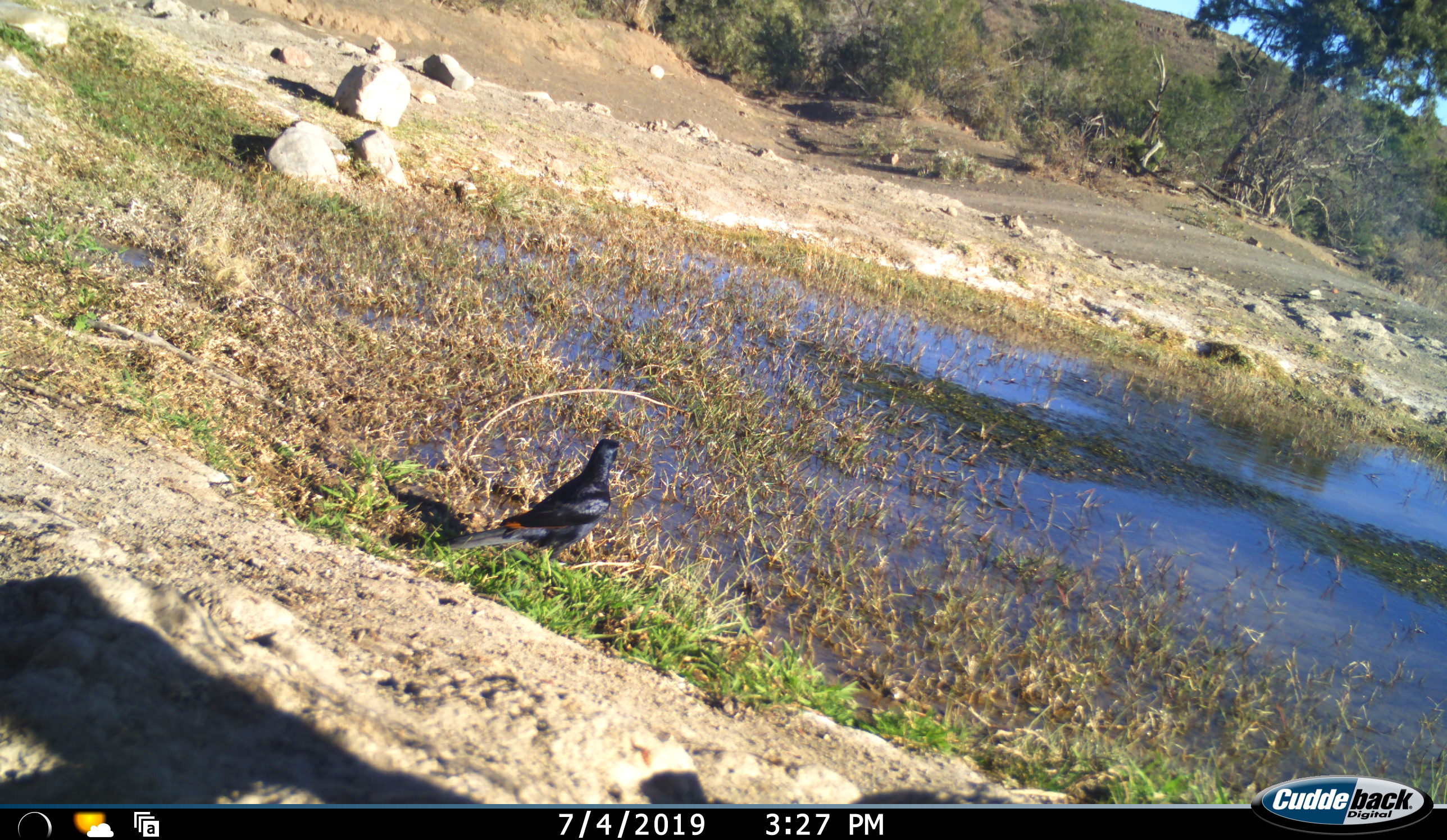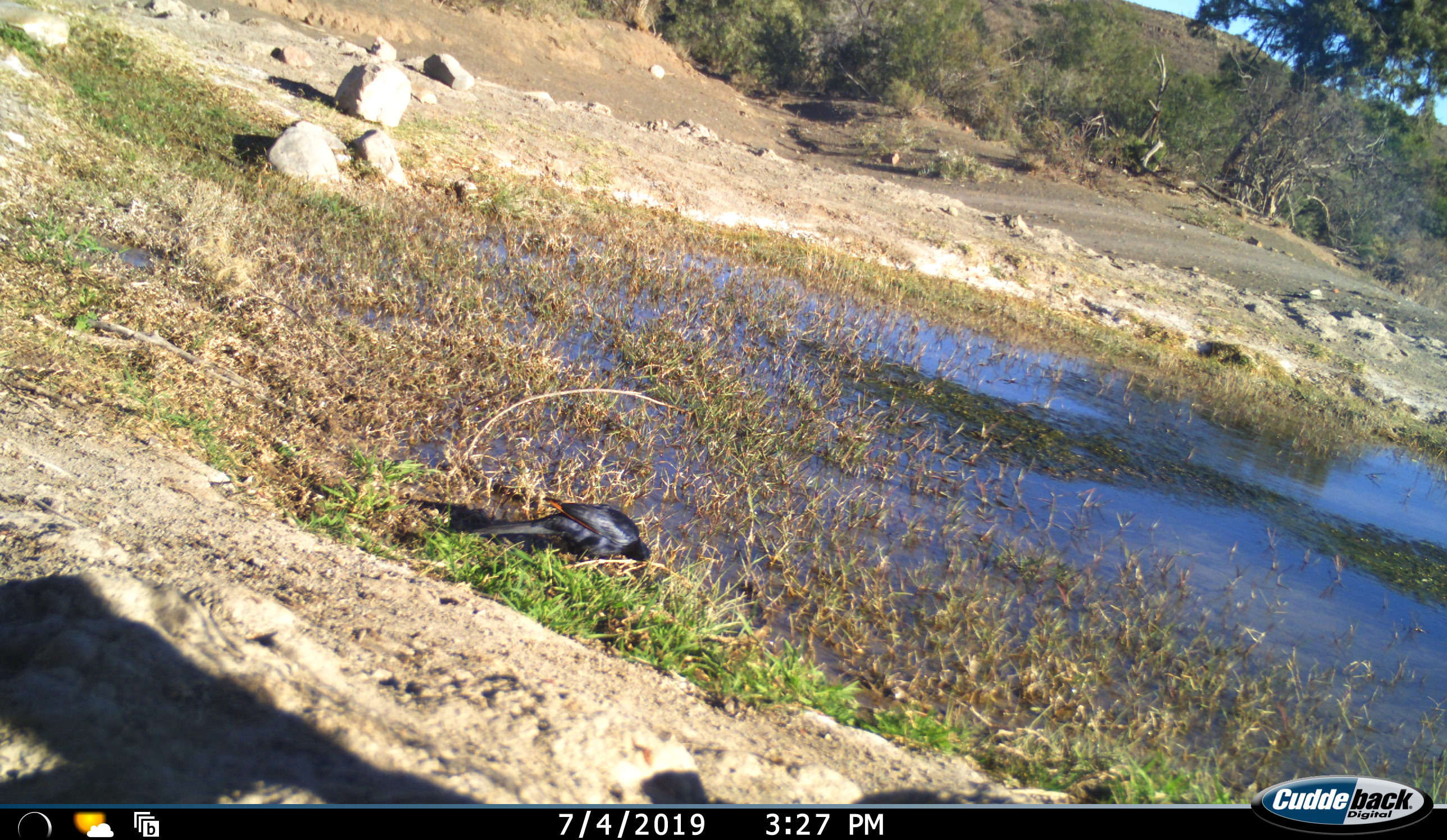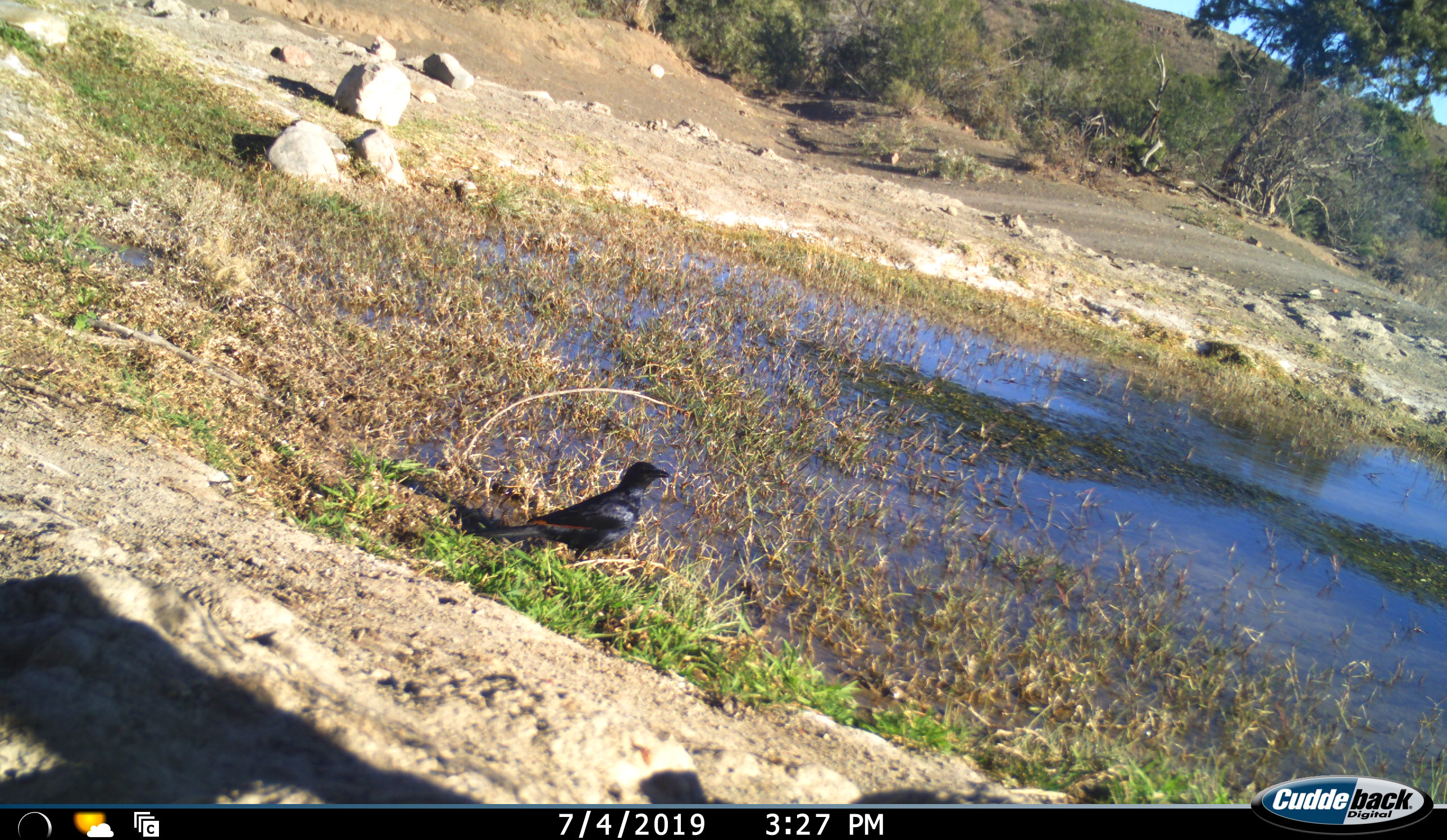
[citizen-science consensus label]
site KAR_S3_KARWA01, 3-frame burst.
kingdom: Animalia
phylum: Chordata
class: Aves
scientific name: Aves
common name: bird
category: birdother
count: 1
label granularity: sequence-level